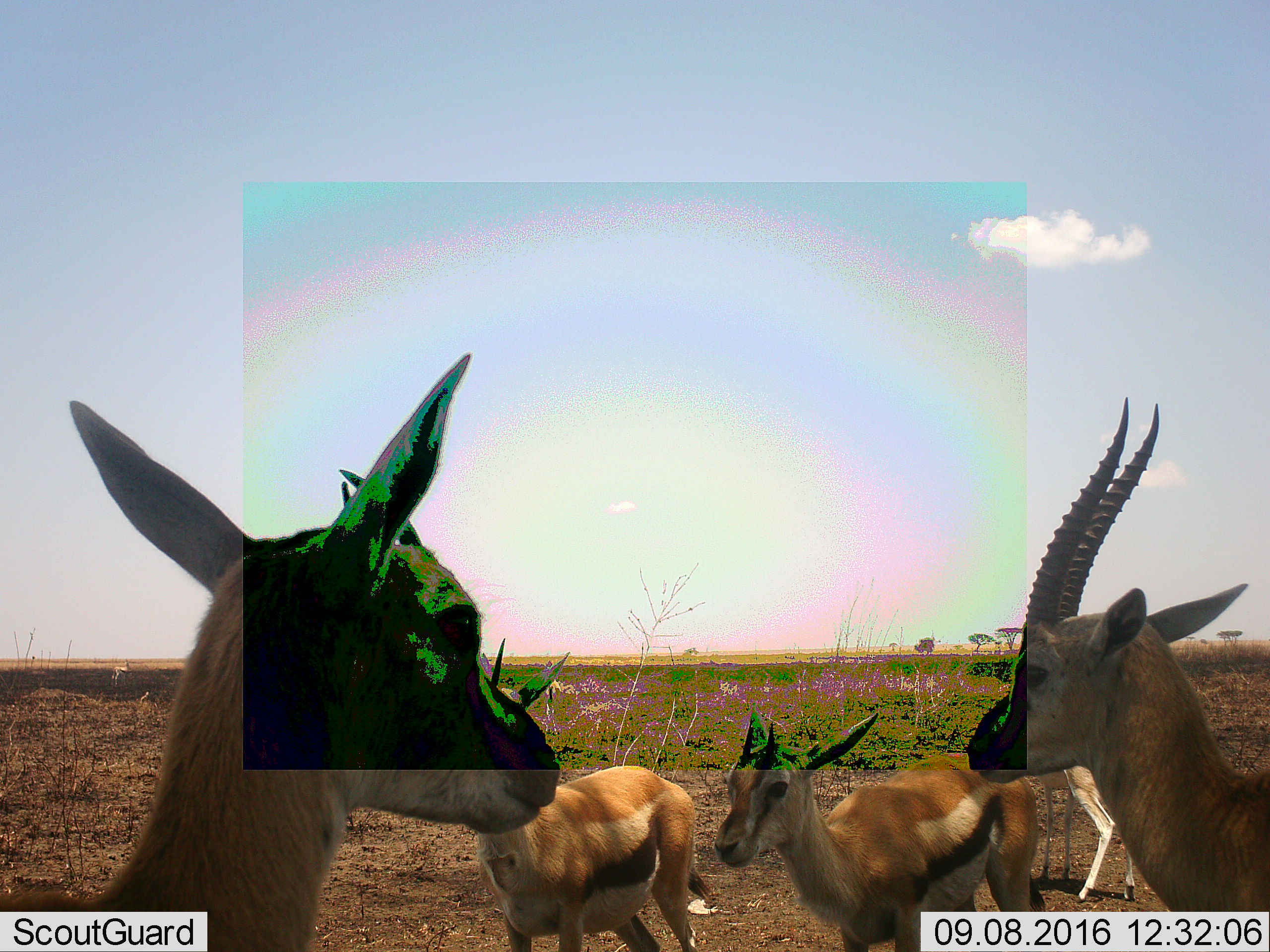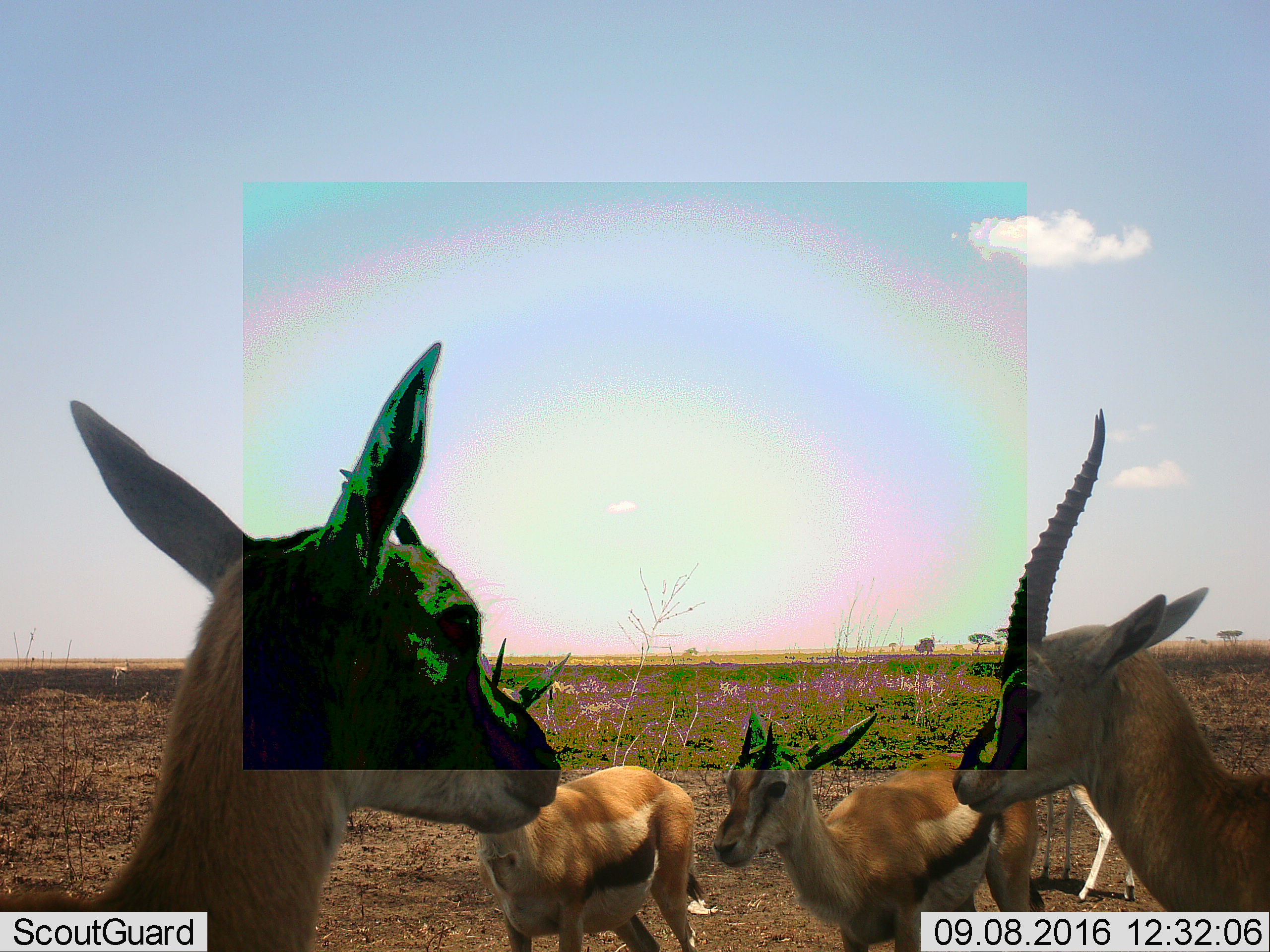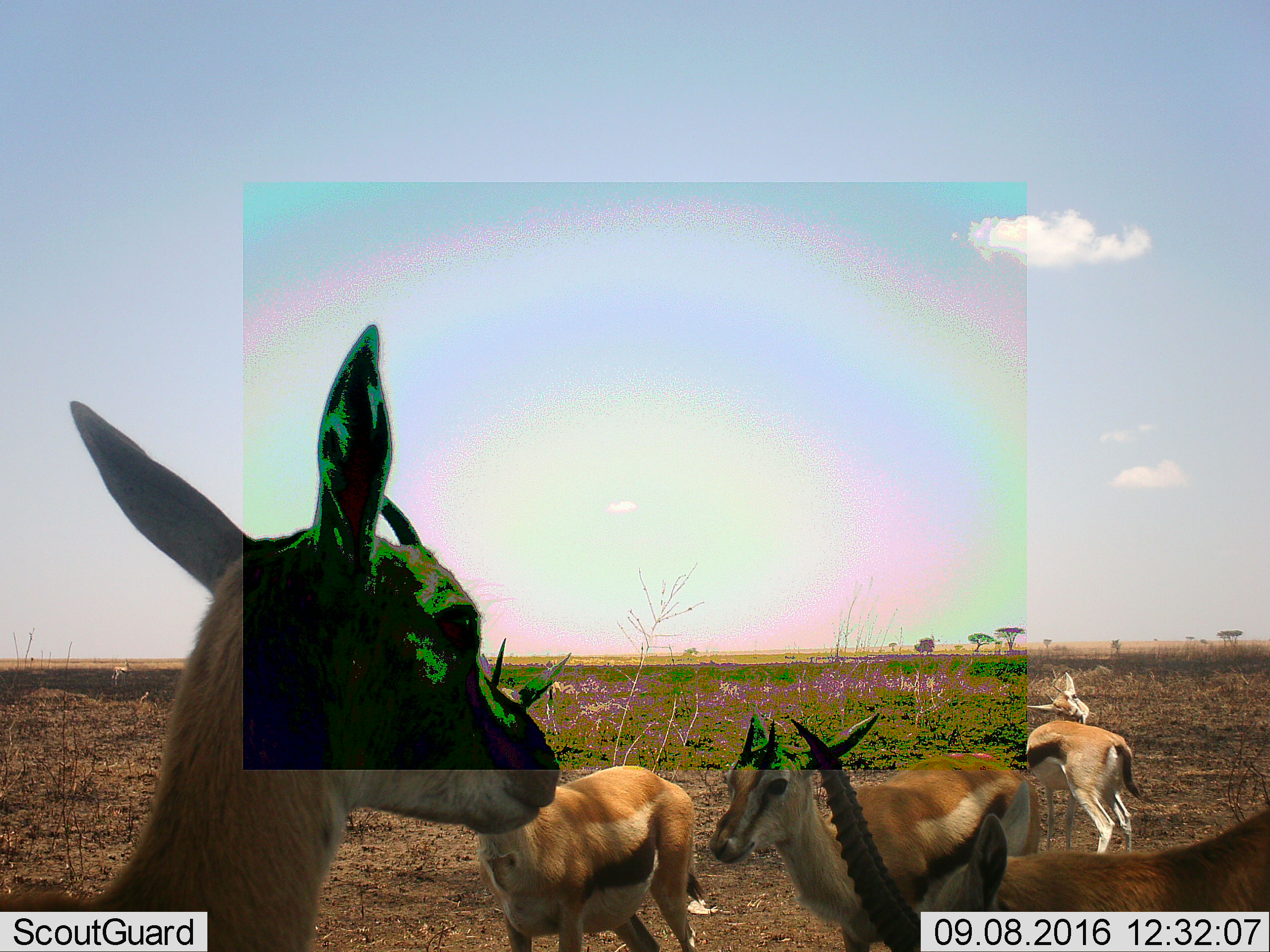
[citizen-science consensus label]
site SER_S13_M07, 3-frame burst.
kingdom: Animalia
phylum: Chordata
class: Mammalia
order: Artiodactyla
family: Bovidae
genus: Eudorcas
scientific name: Eudorcas thomsonii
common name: thomson's gazelle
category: gazellethomsons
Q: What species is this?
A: Gazellethomsons (thomson's gazelle) (Eudorcas thomsonii).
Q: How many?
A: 5.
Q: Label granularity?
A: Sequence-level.